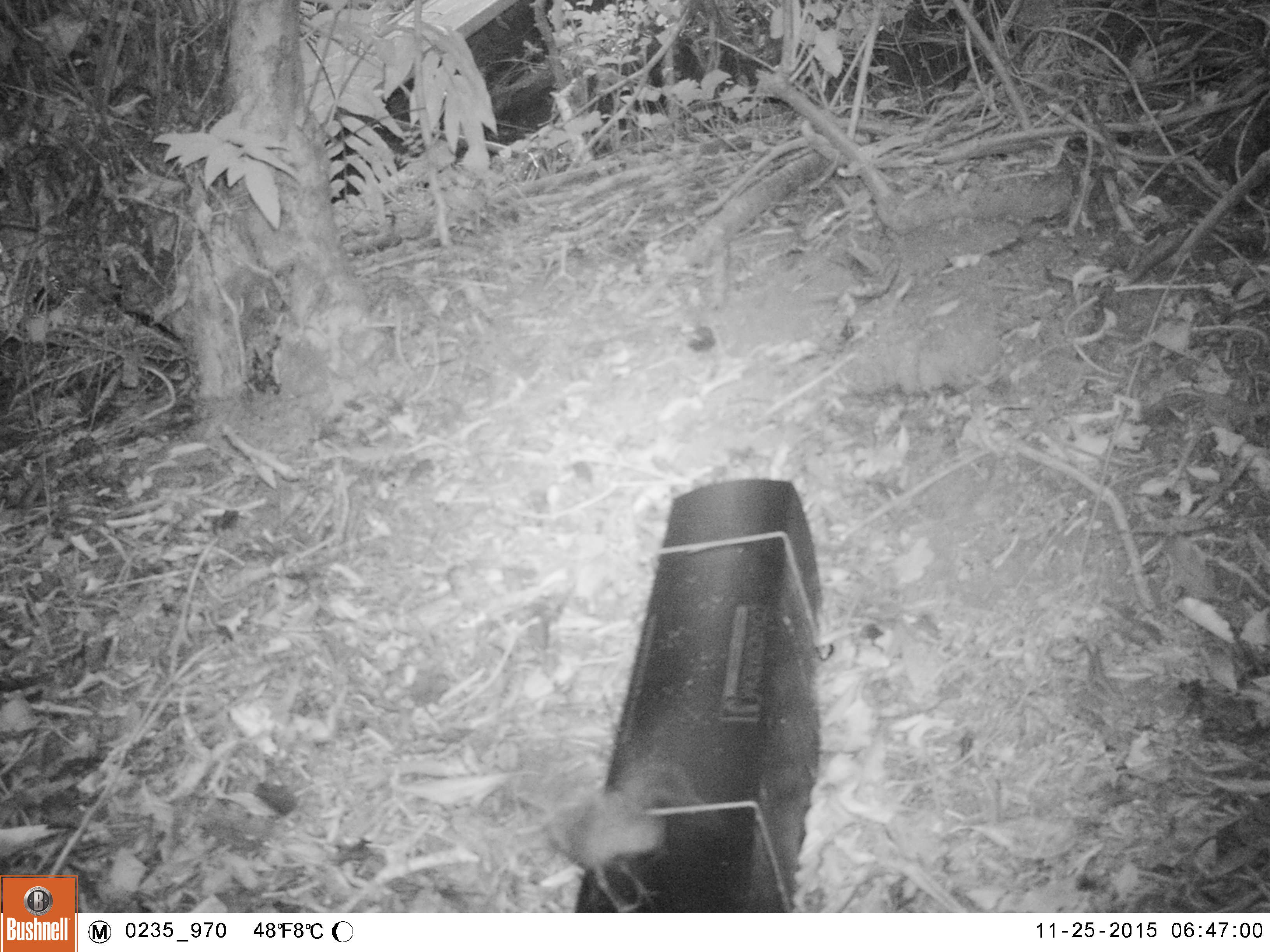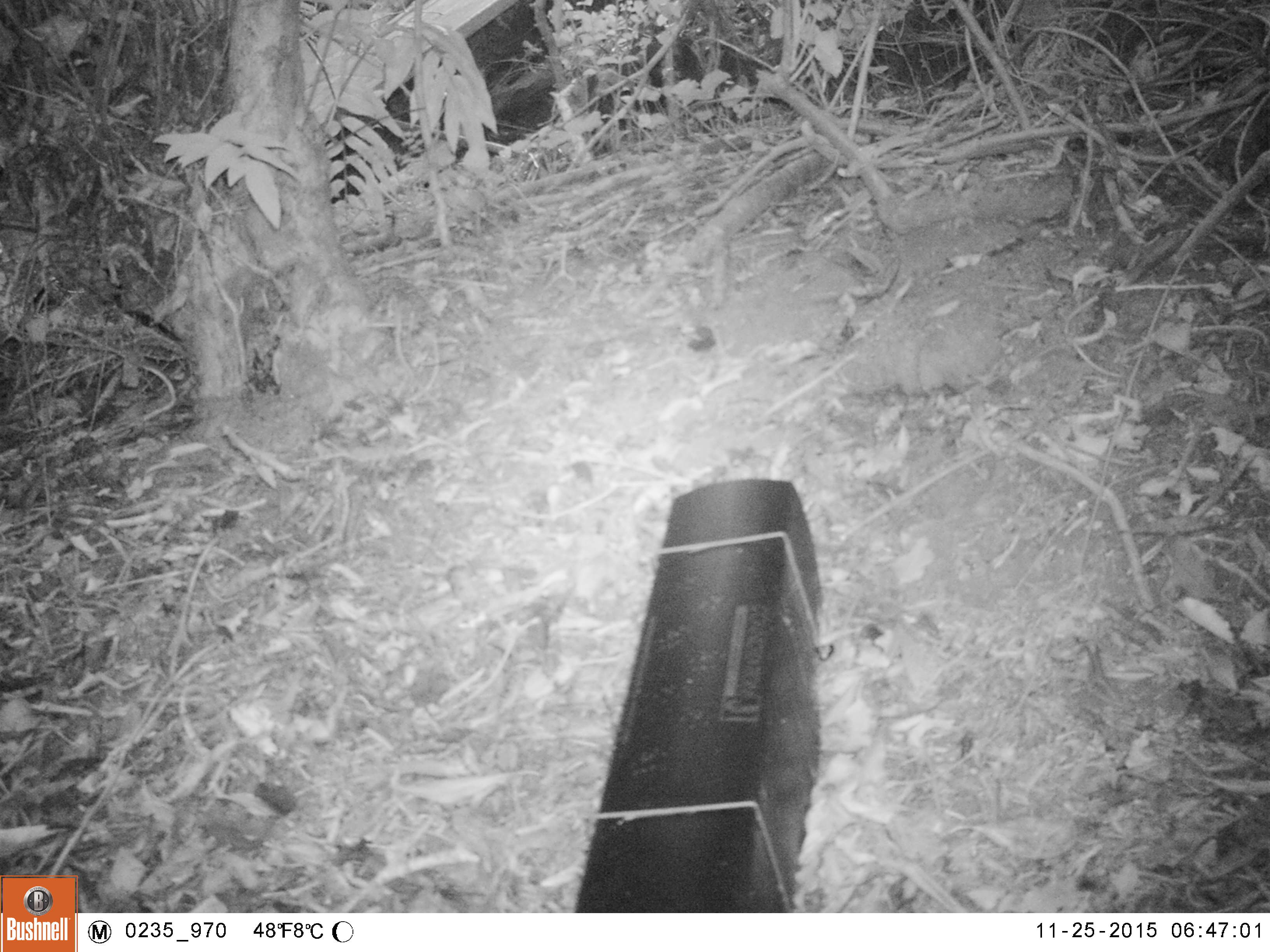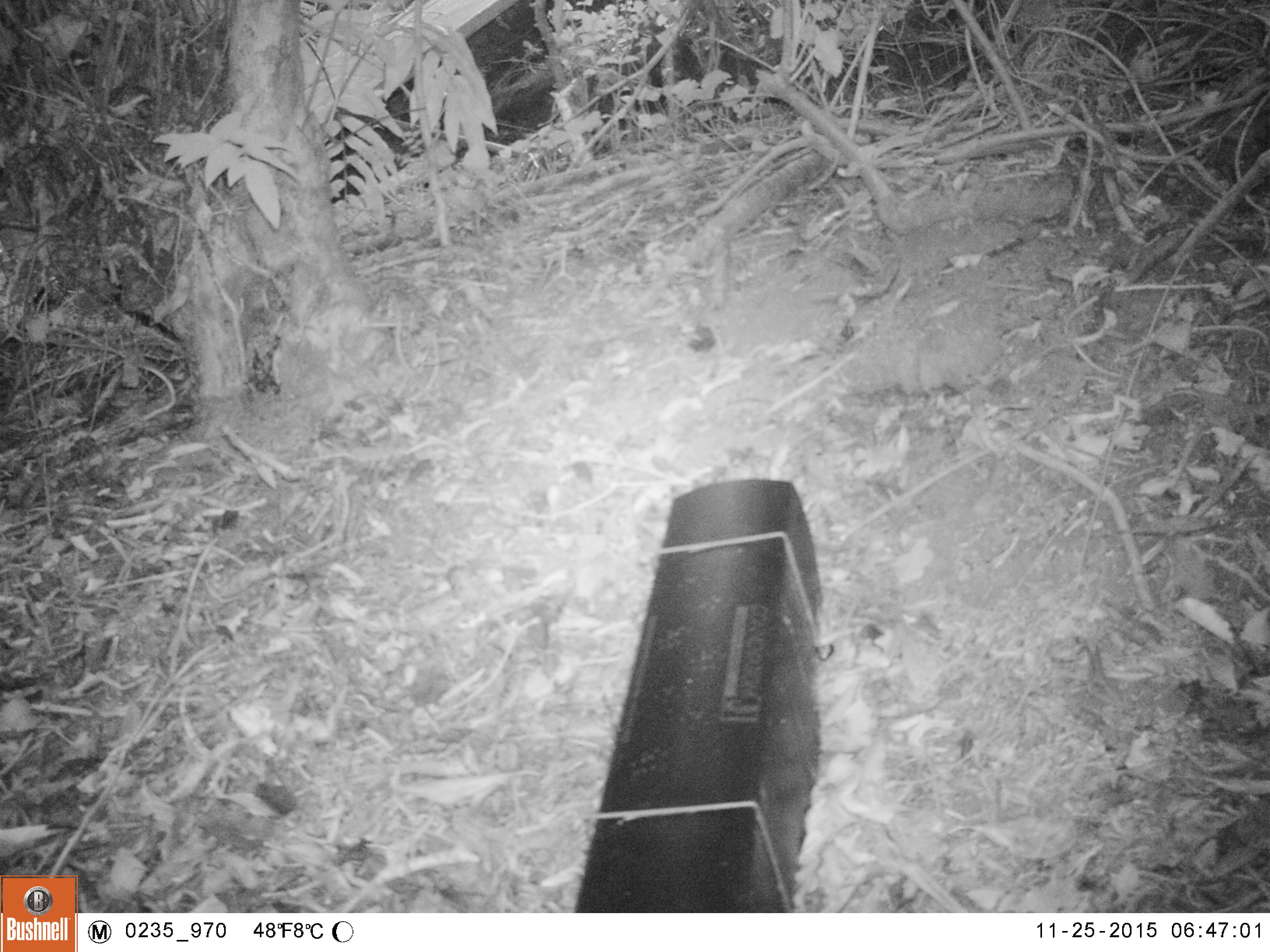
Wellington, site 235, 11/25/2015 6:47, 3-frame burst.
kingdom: Animalia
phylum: Chordata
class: Aves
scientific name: Aves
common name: bird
Bird (Aves).